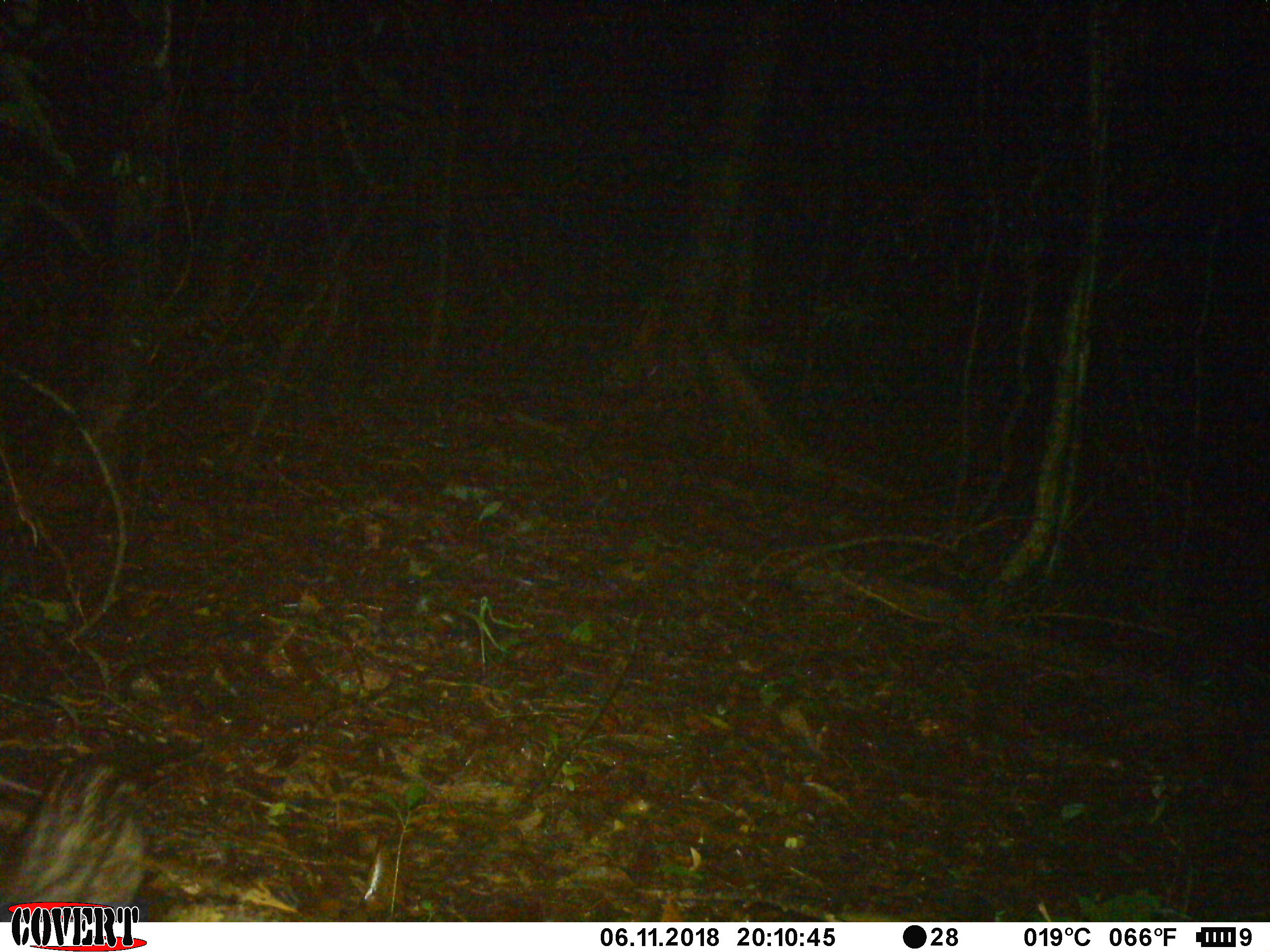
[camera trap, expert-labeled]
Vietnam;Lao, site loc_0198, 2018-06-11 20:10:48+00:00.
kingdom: Animalia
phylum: Chordata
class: Mammalia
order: Carnivora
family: Viverridae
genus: Paradoxurus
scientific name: Paradoxurus hermaphroditus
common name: common palm civet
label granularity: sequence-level